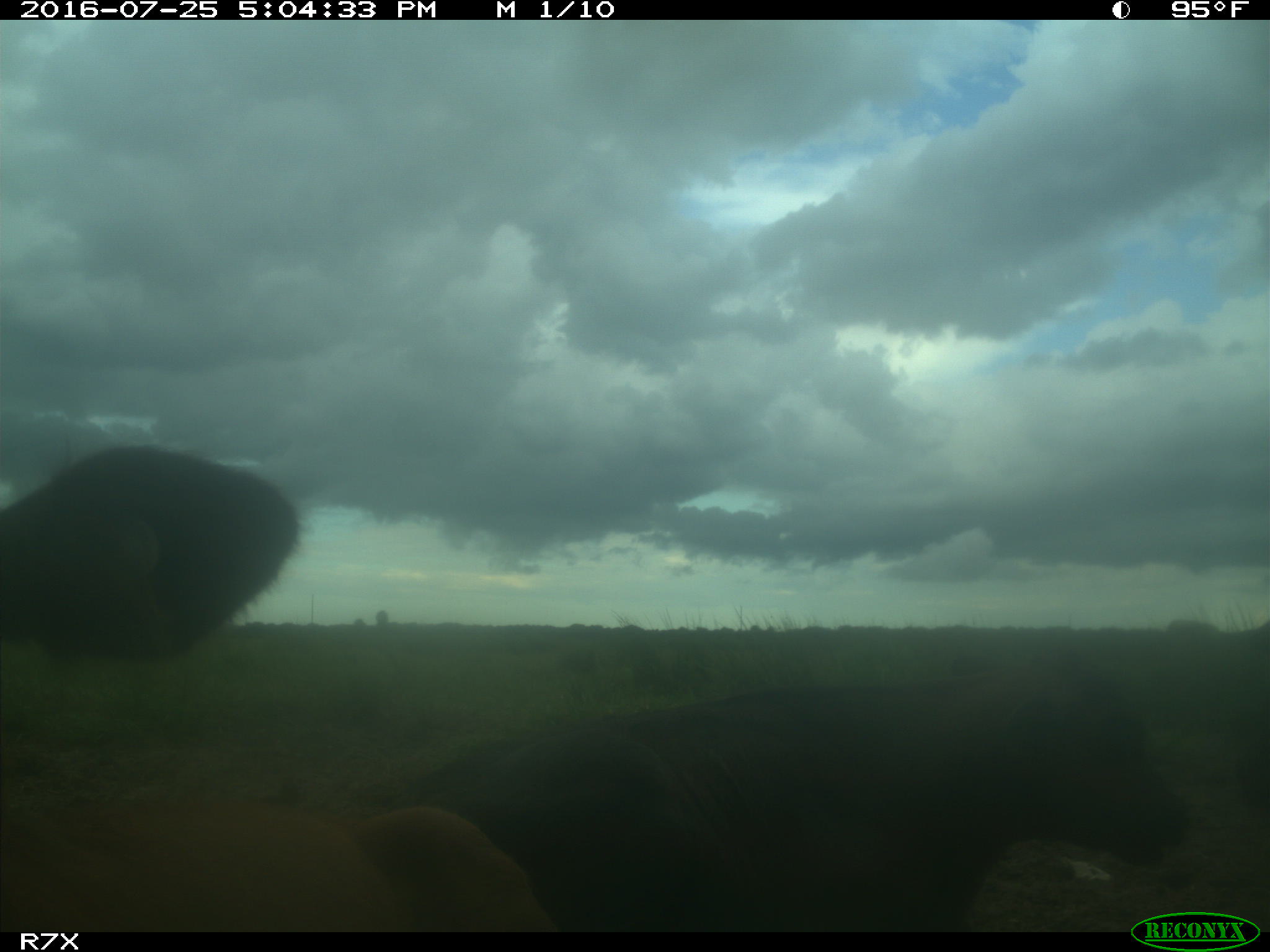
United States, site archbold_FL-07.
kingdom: Animalia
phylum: Chordata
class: Mammalia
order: Artiodactyla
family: Bovidae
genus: Bos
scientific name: Bos taurus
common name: domestic cow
Bos taurus (domestic cow).